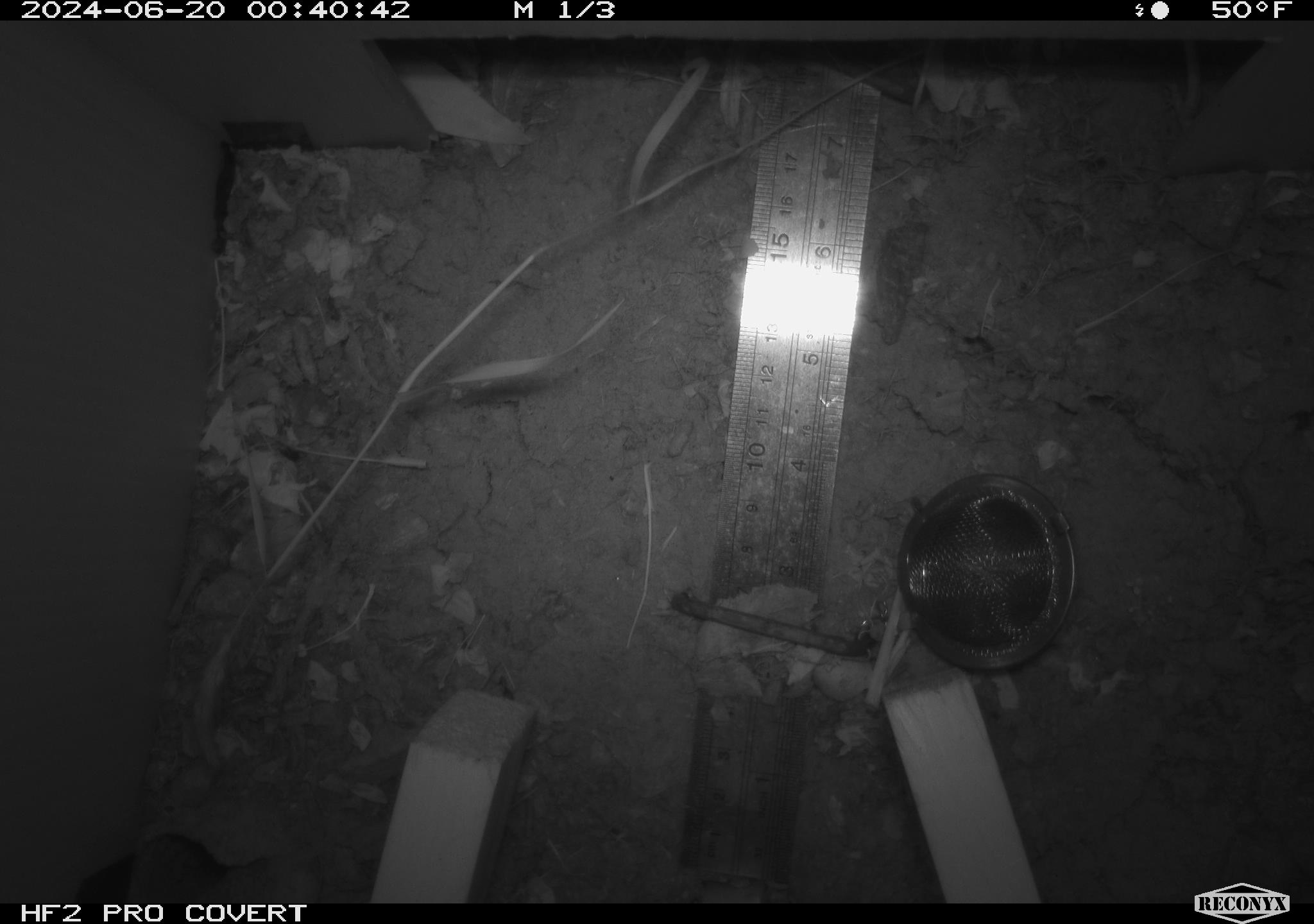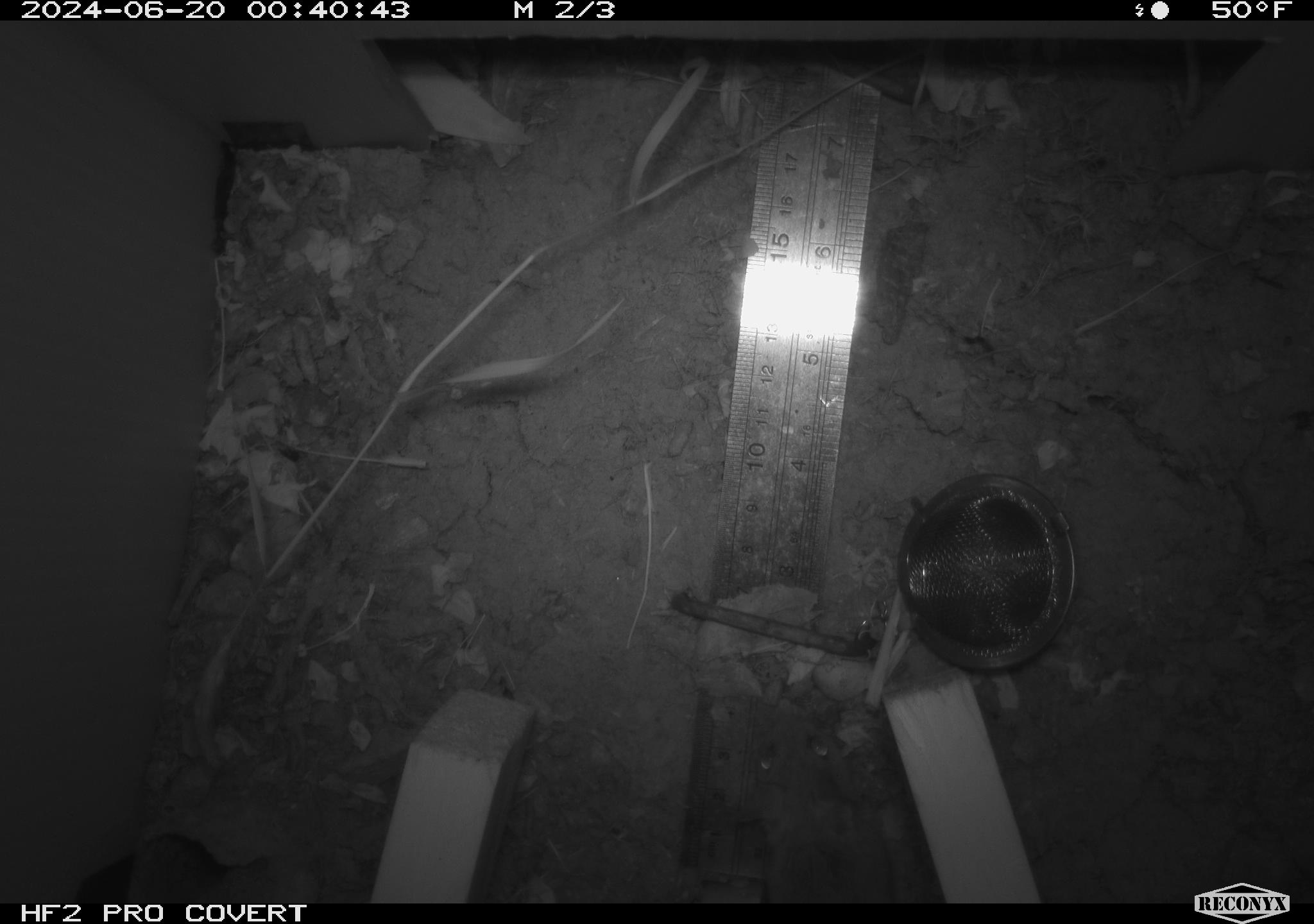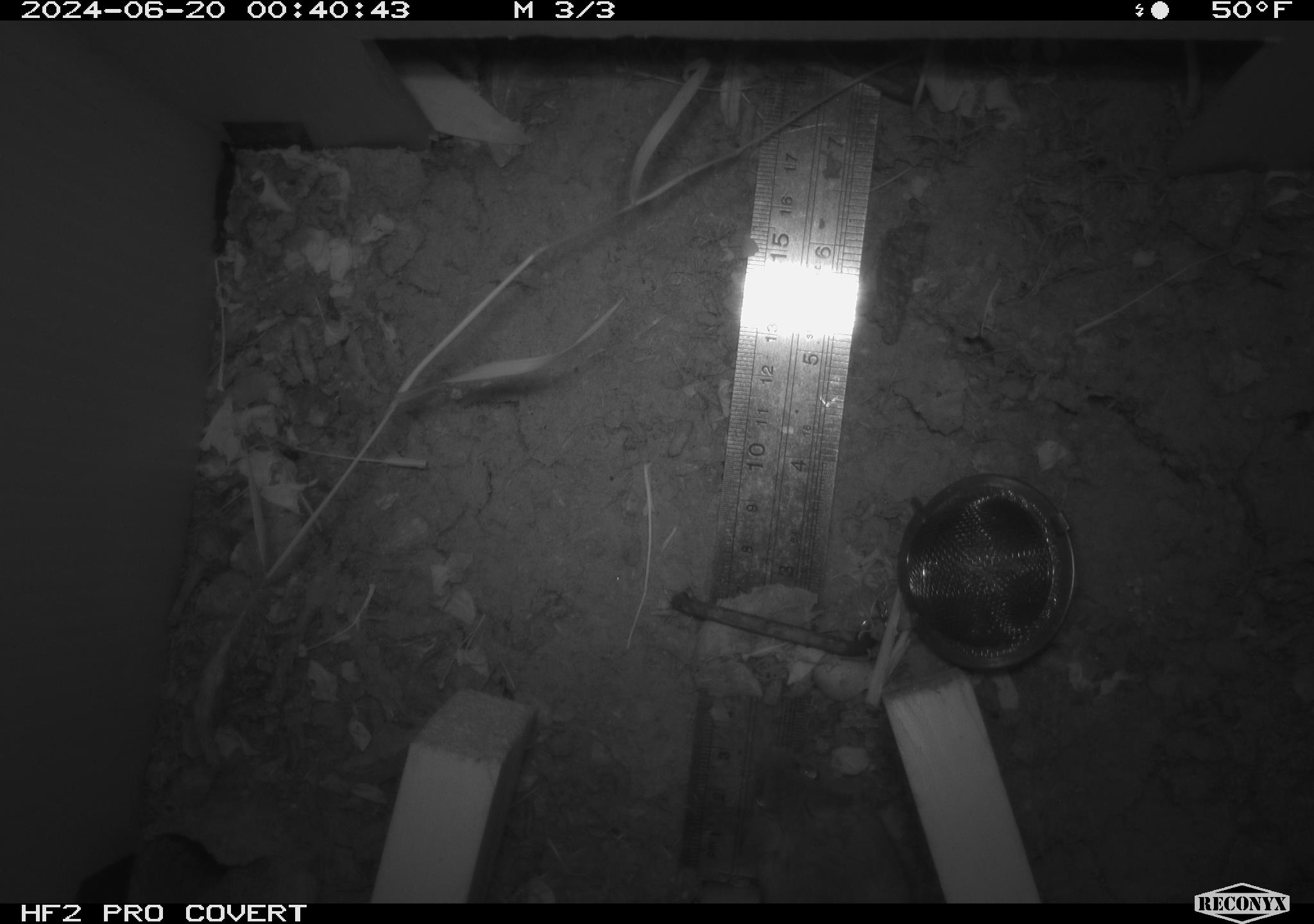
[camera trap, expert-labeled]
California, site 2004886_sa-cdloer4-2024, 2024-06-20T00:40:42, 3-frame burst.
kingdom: Animalia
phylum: Chordata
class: Mammalia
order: Rodentia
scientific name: Rodentia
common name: rodent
Rodent (Rodentia).